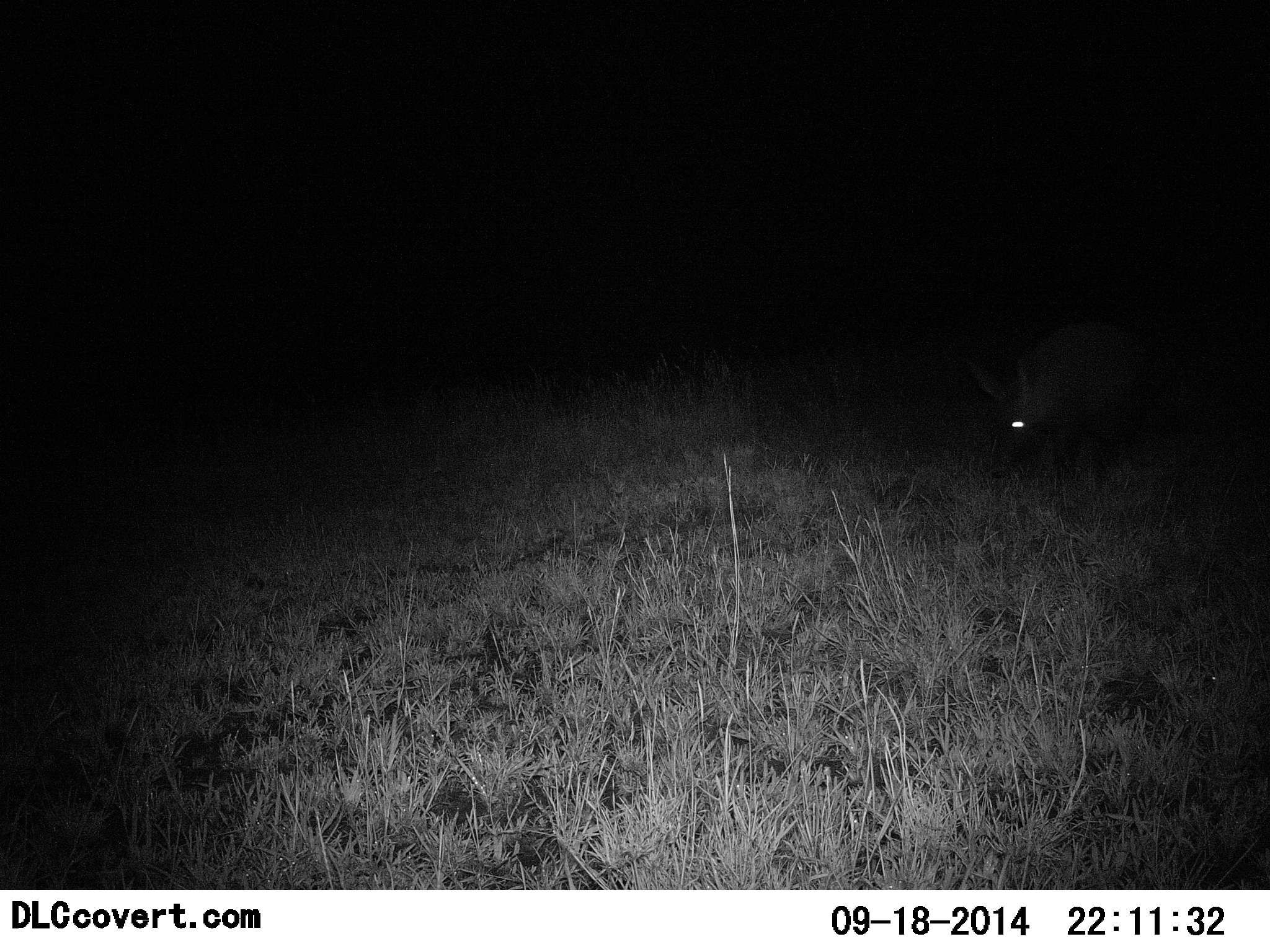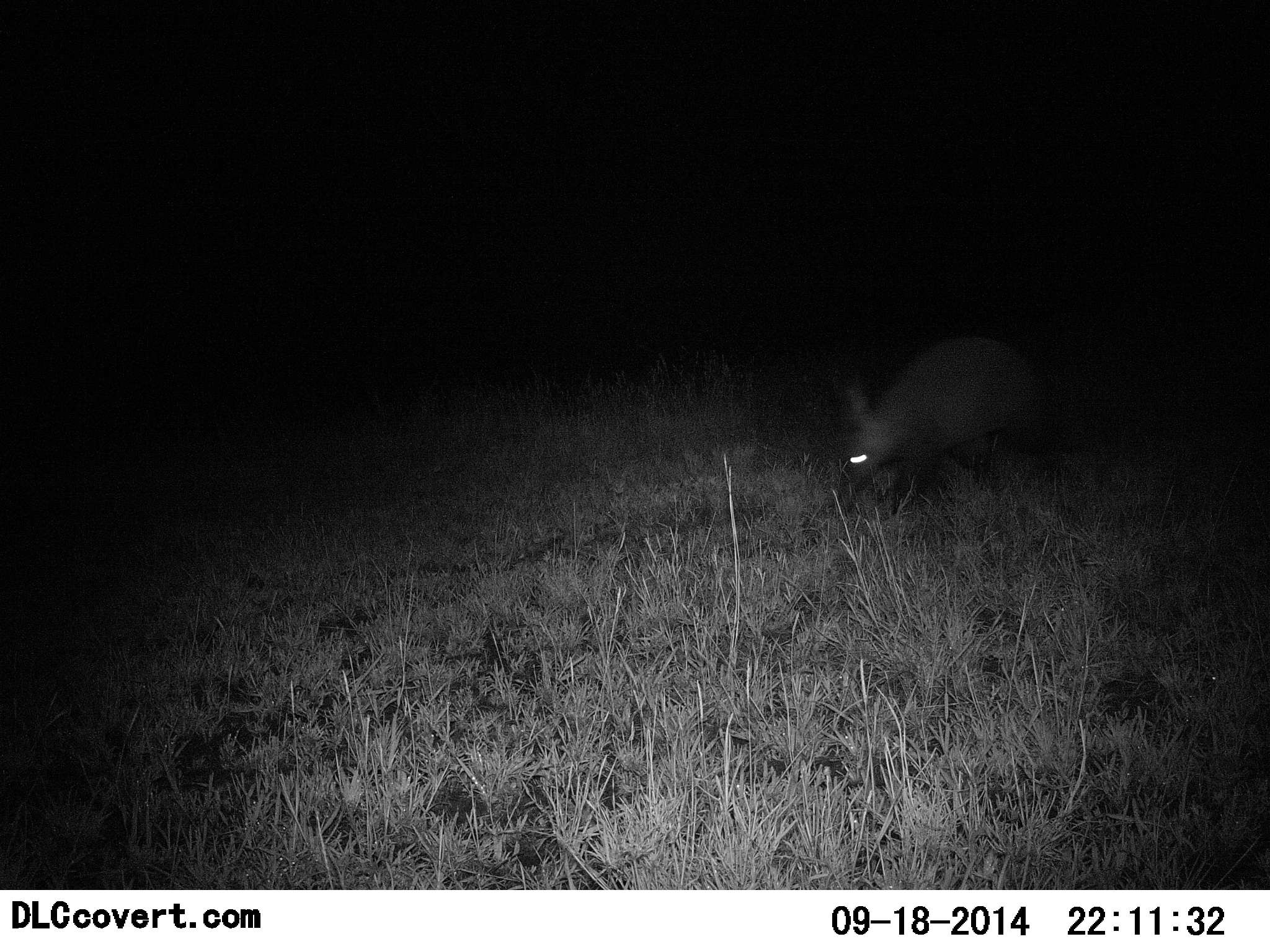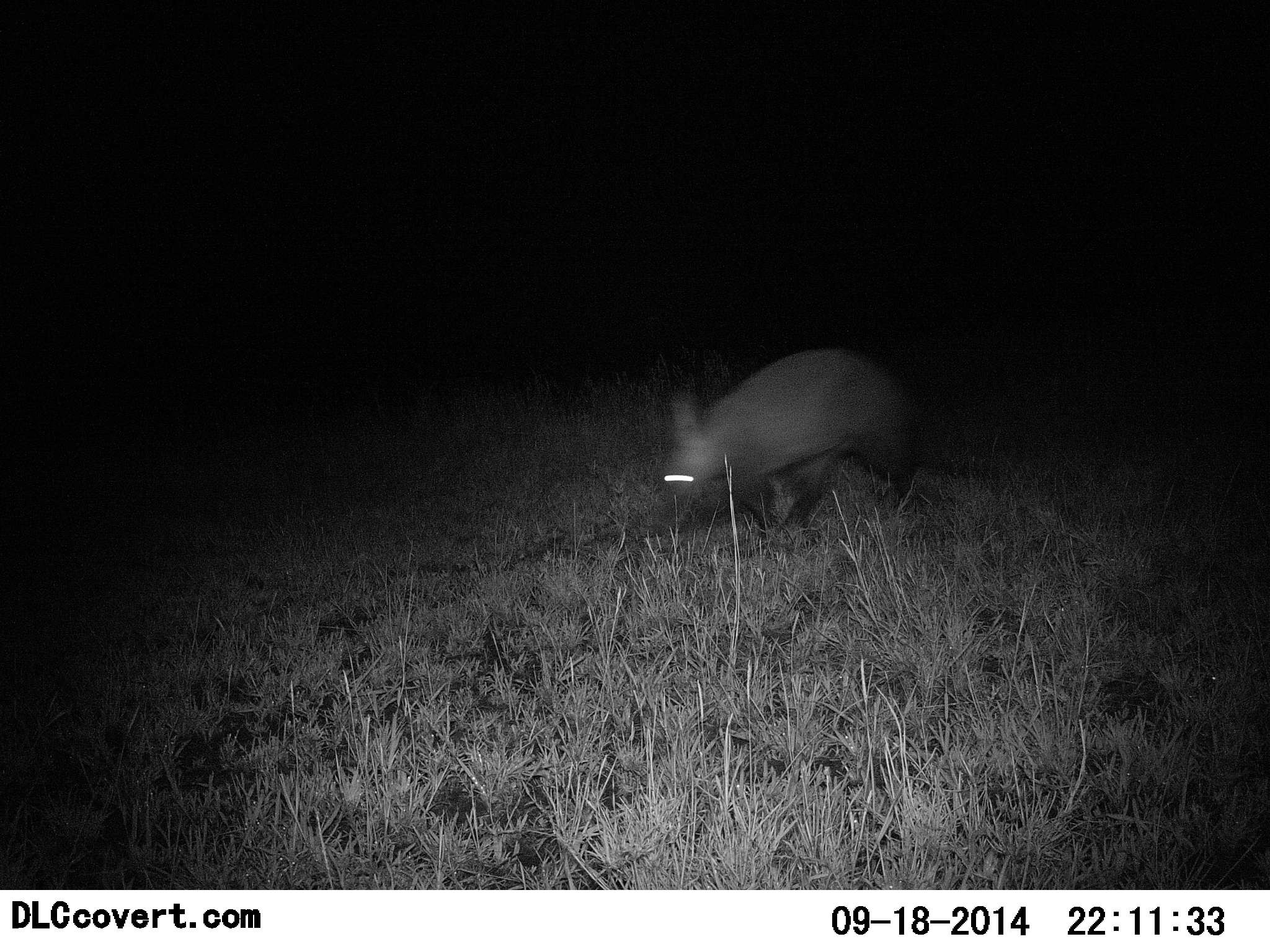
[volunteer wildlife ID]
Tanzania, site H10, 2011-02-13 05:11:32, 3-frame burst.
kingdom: Animalia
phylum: Chordata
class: Mammalia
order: Tubulidentata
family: Orycteropodidae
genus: Orycteropus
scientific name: Orycteropus afer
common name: aardvark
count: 1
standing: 0%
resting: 0%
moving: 100%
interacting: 0%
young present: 0%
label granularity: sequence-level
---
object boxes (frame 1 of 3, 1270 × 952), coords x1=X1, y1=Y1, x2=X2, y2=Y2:
animal: x1=956, y1=318, x2=1163, y2=482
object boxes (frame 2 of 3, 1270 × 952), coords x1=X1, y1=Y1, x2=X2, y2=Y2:
animal: x1=837, y1=332, x2=1043, y2=510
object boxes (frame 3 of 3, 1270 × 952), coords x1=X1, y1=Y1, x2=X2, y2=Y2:
animal: x1=657, y1=347, x2=913, y2=543